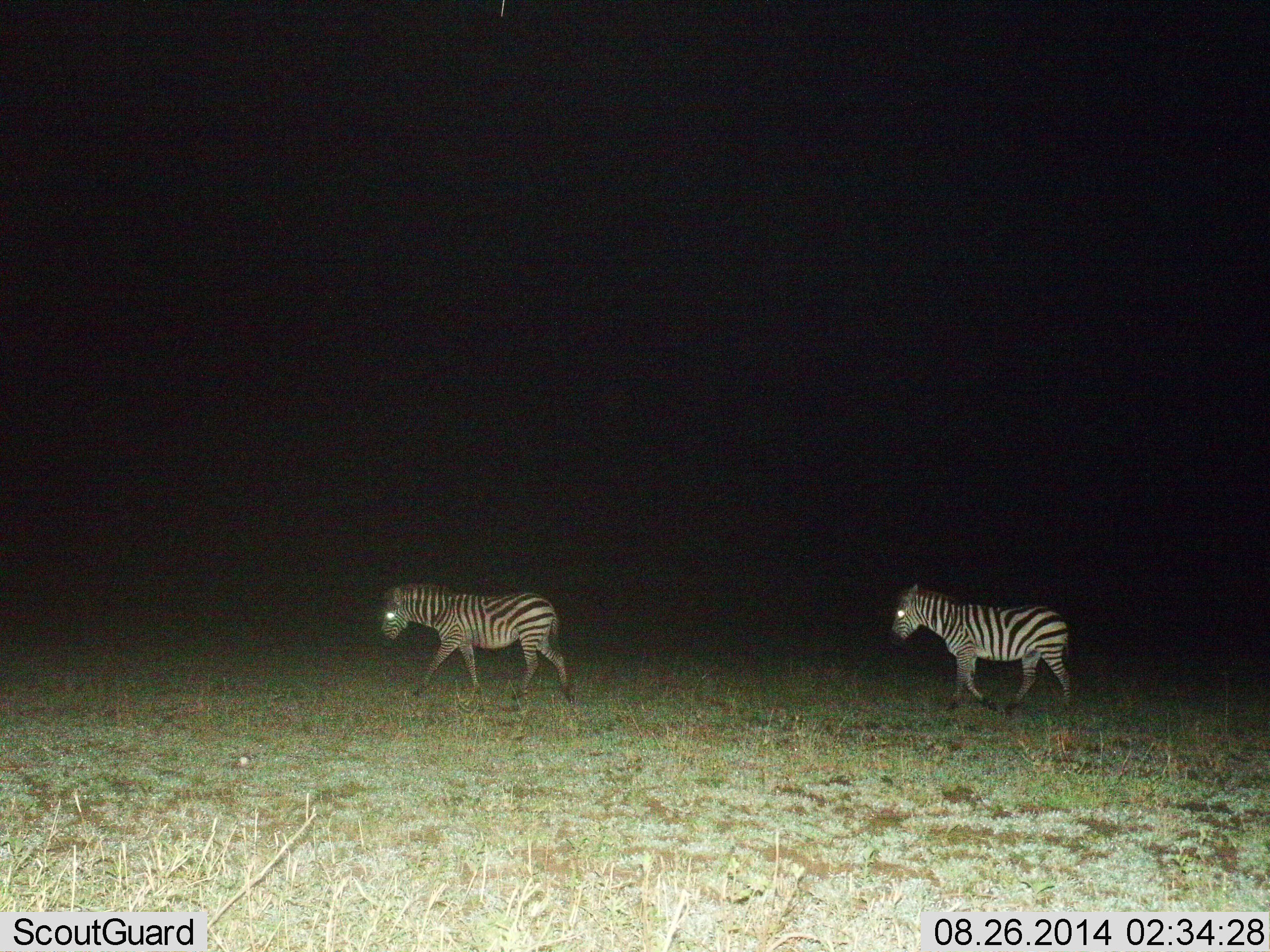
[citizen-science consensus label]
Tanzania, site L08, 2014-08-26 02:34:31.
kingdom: Animalia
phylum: Chordata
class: Mammalia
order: Perissodactyla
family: Equidae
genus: Equus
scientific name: Equus quagga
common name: plains zebra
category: zebra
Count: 2.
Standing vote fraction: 10%.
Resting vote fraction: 0%.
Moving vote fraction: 90%.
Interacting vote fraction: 0%.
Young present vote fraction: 0%.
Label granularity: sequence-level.